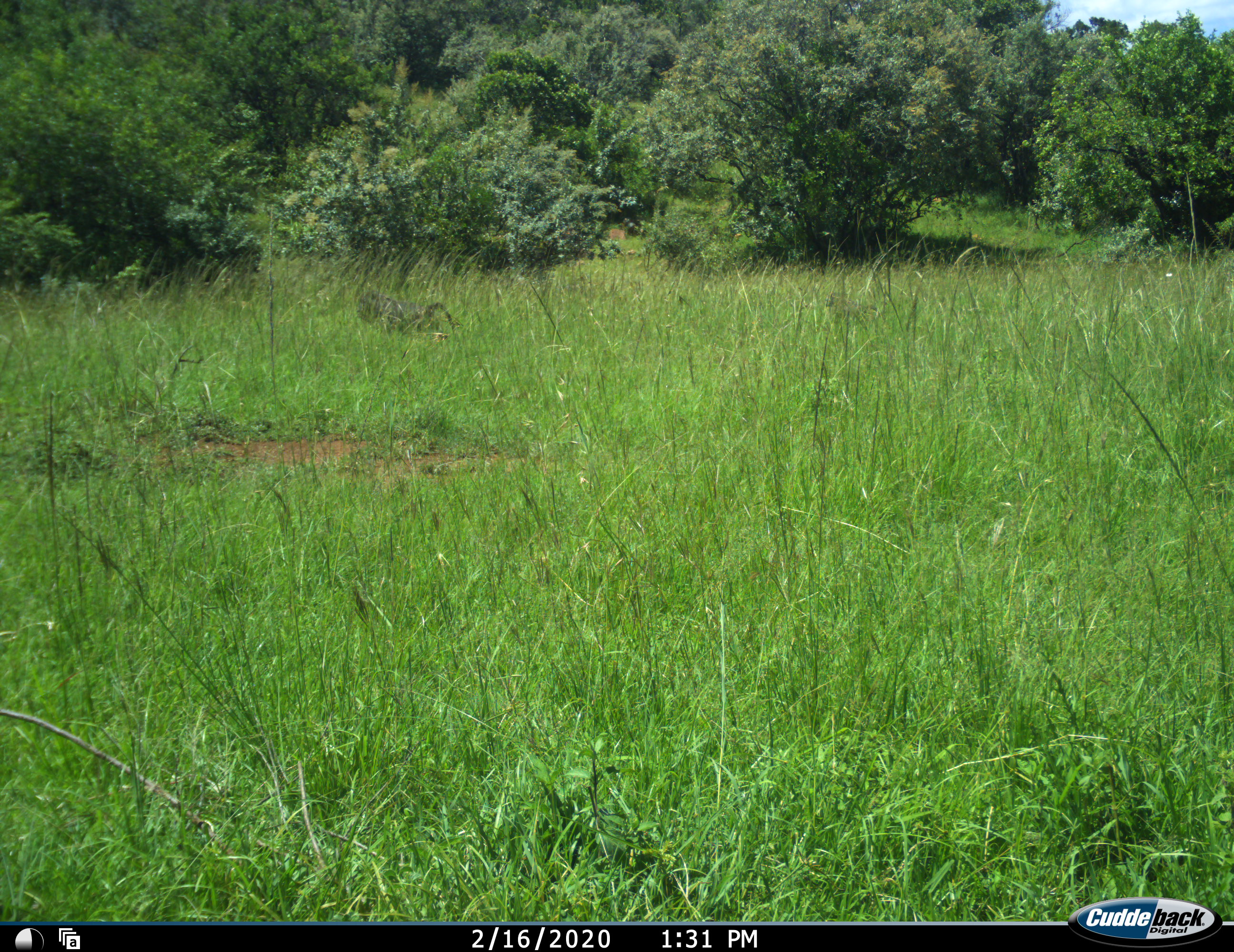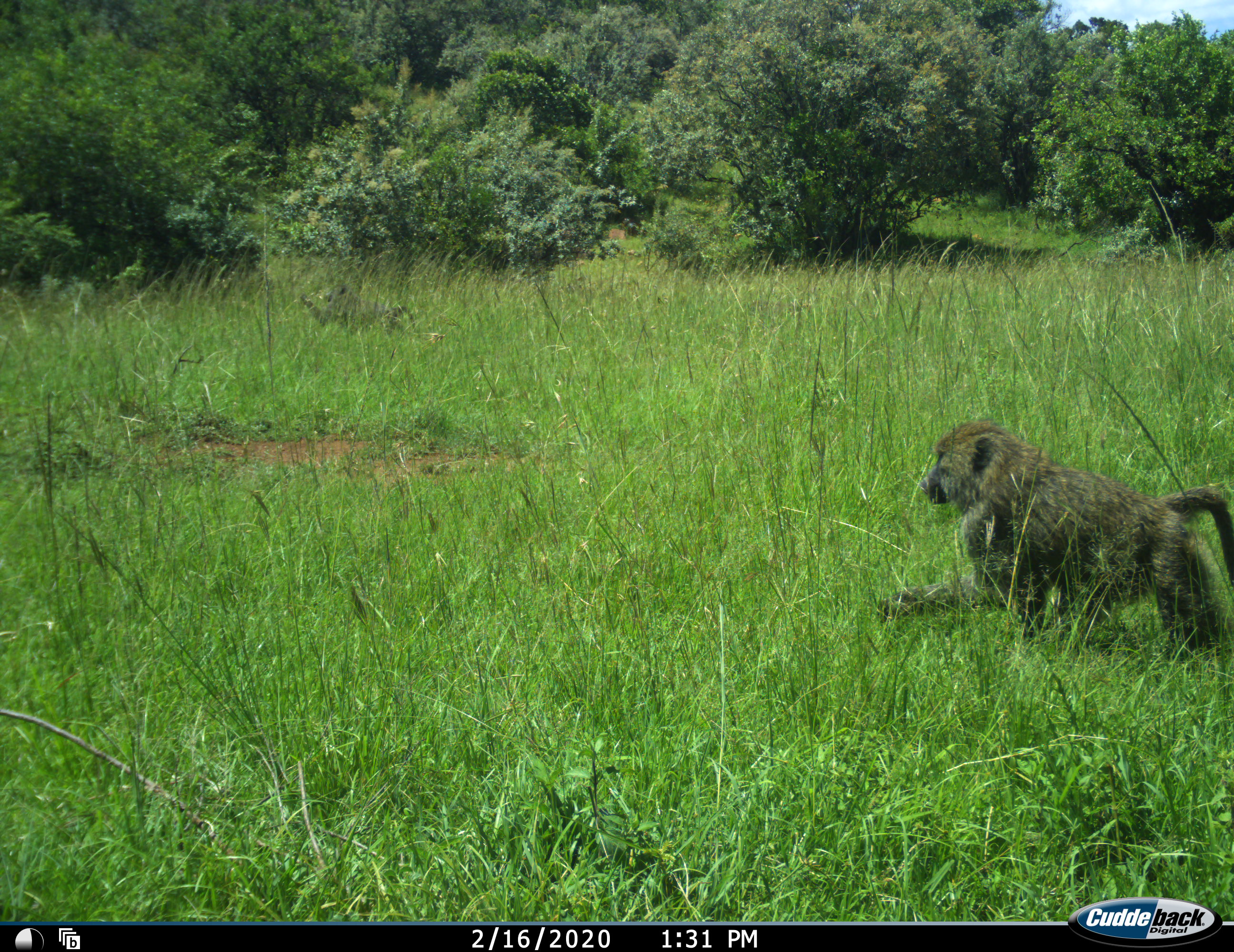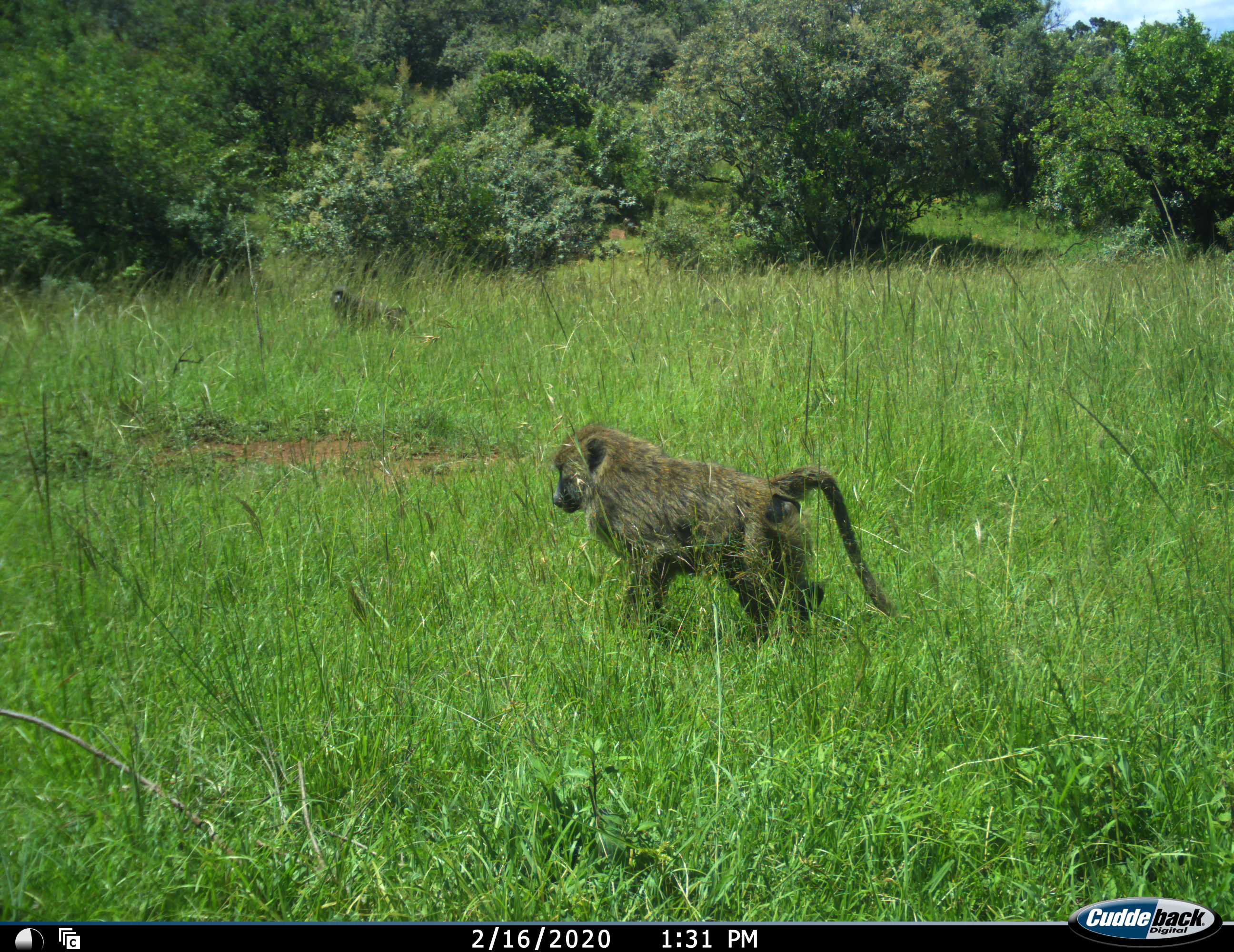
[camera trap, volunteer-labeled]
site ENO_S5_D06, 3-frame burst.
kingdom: Animalia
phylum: Chordata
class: Mammalia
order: Primates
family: Cercopithecidae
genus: Papio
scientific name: Papio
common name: baboon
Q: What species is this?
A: Baboon (Papio).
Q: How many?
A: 2.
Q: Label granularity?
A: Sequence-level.